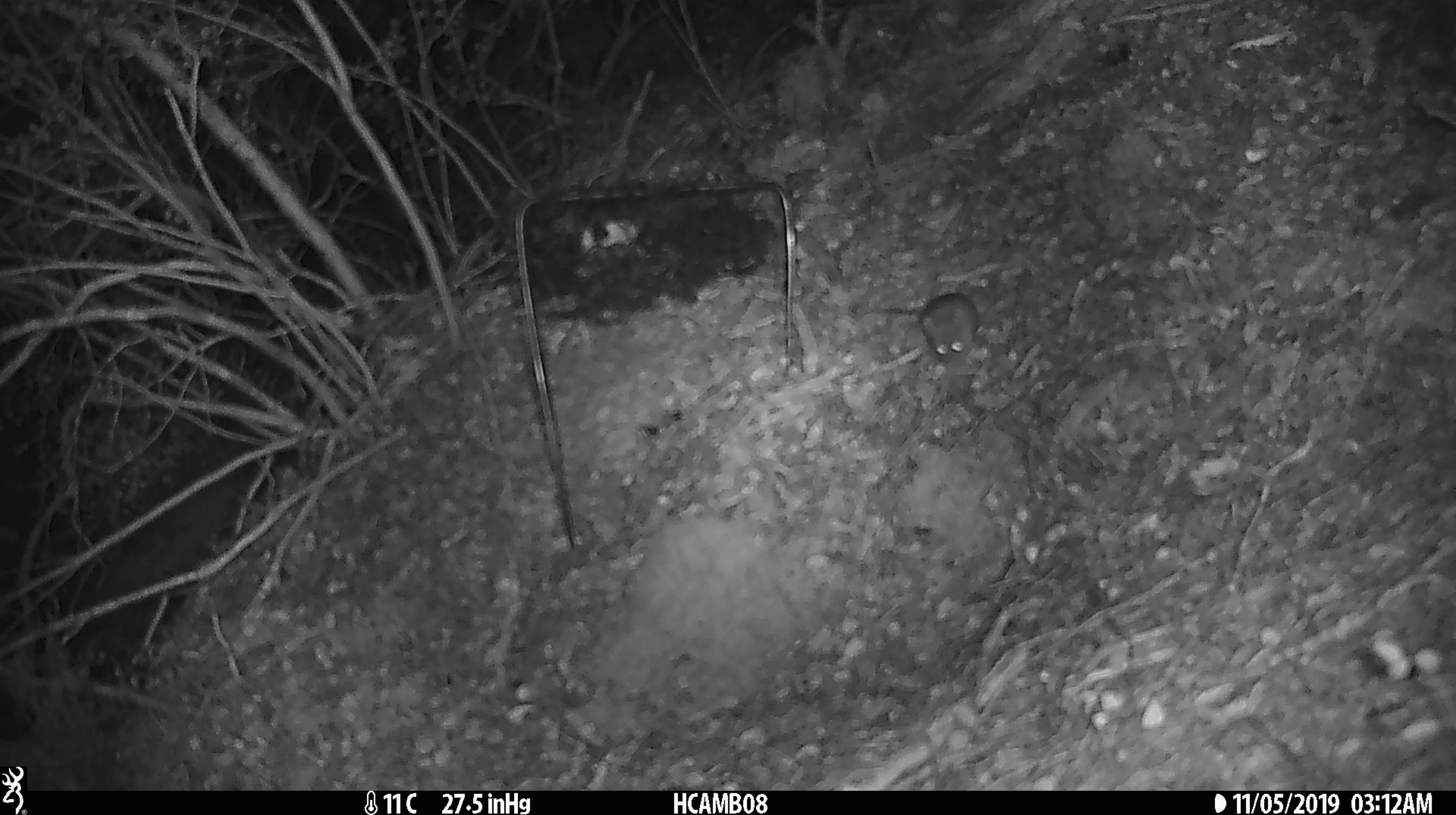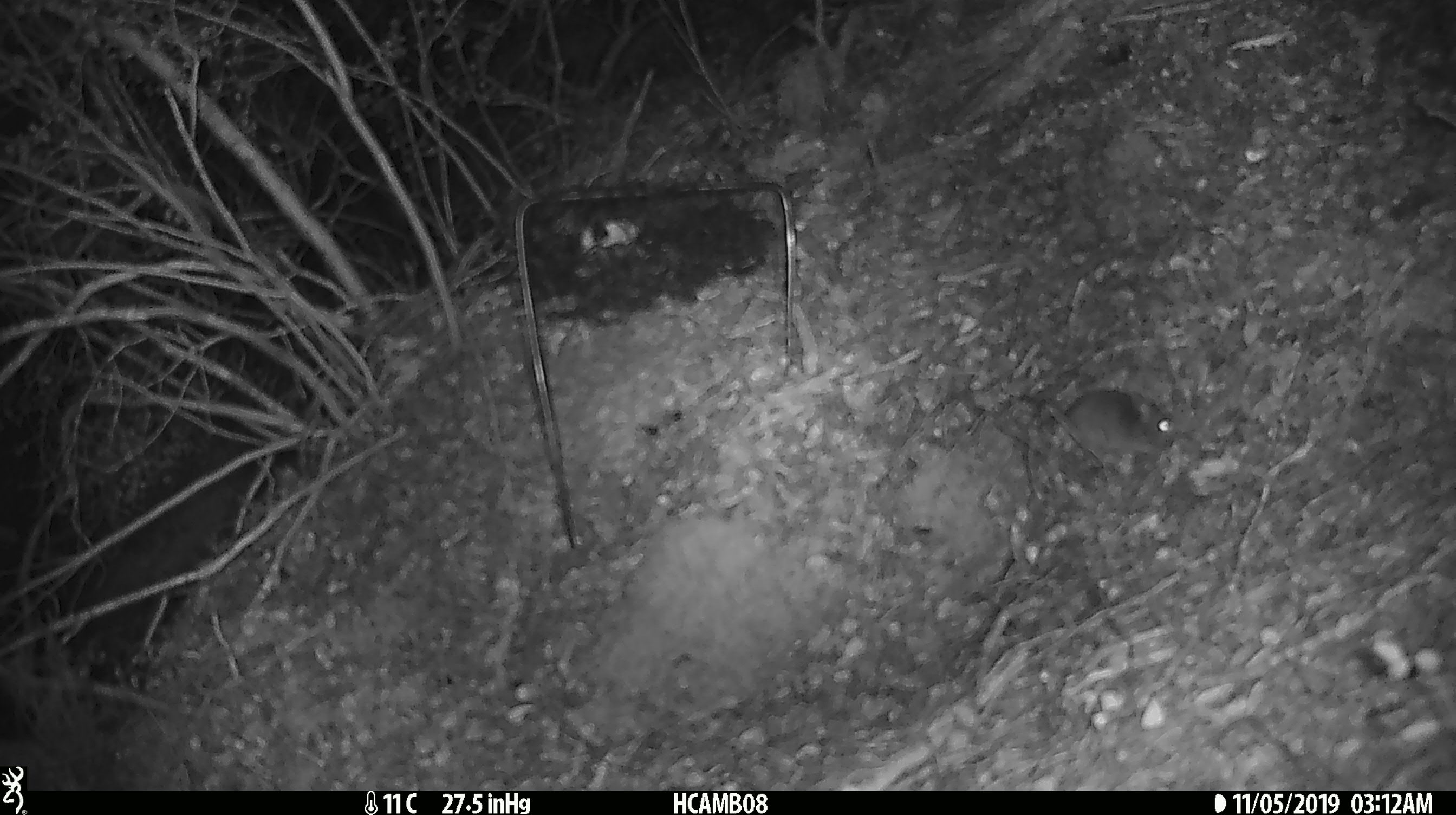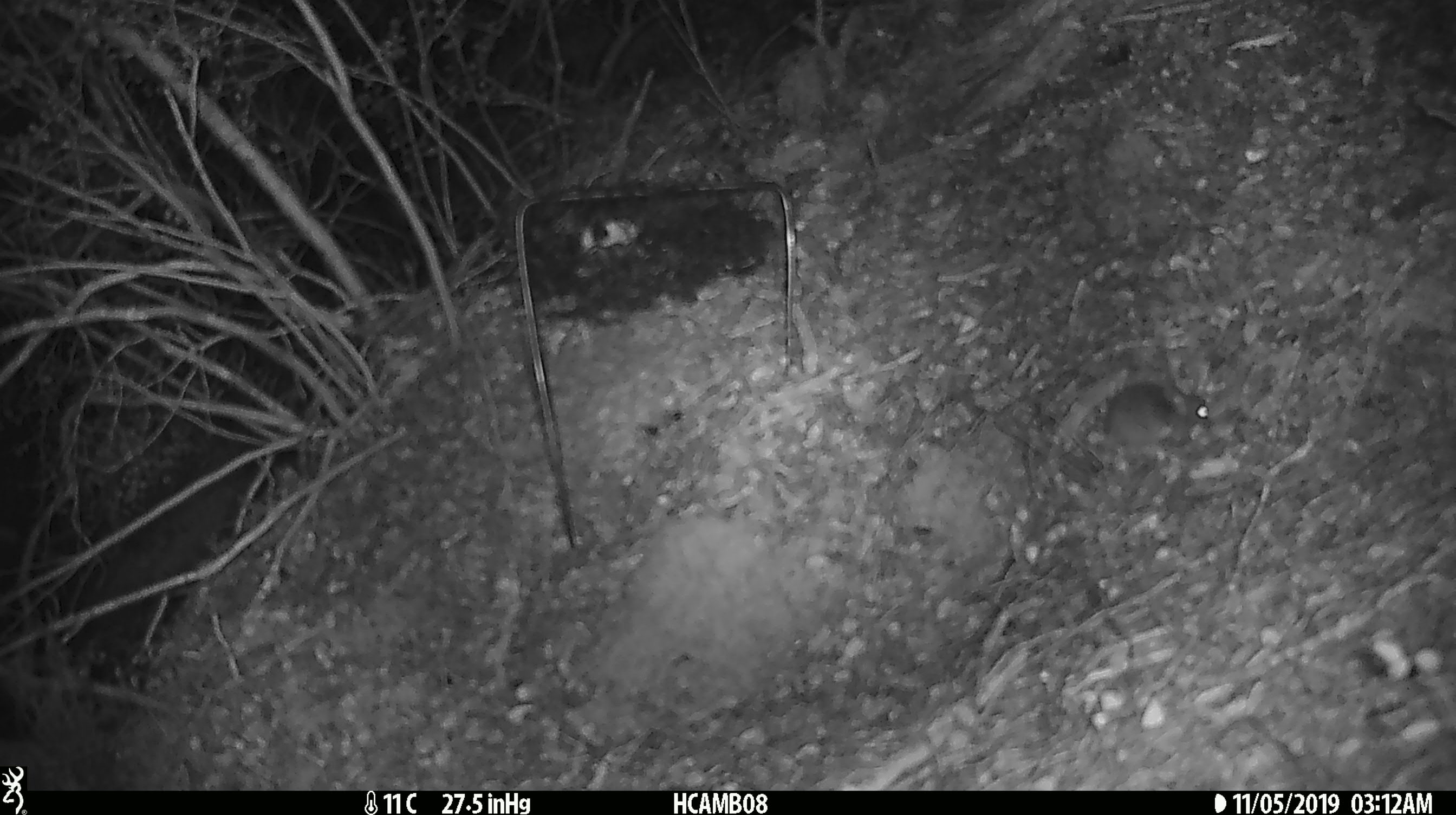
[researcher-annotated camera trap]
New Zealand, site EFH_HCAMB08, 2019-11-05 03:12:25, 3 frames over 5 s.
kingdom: Animalia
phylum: Chordata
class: Mammalia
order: Rodentia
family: Muridae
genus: Mus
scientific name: Mus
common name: mouse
Mouse (Mus).